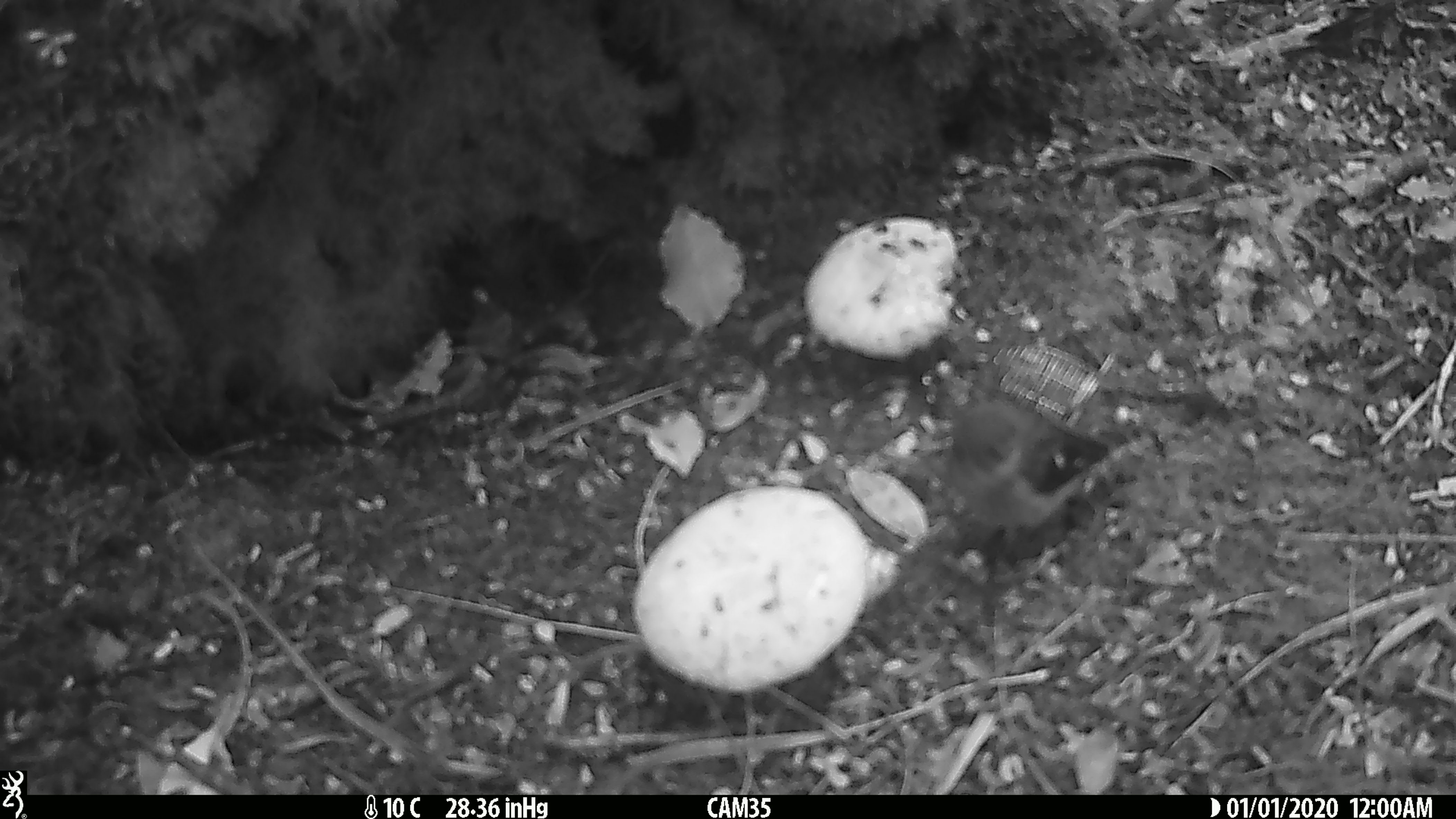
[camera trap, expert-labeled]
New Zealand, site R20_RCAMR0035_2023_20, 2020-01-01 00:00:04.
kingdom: Animalia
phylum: Chordata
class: Aves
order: Passeriformes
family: Petroicidae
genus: Petroica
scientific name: Petroica macrocephala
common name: tomtit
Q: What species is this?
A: Tomtit (Petroica macrocephala).